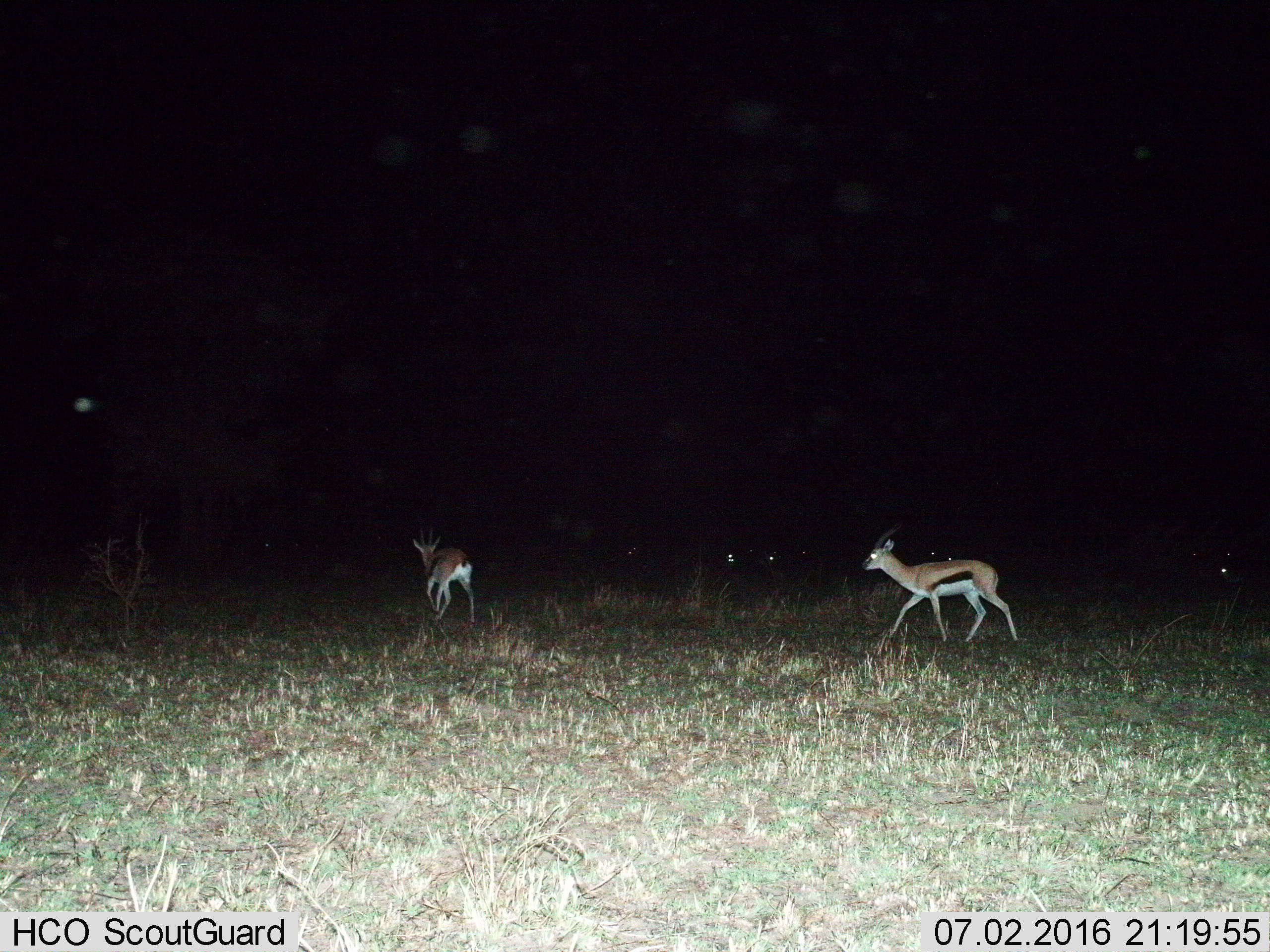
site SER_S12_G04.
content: unidentified animal